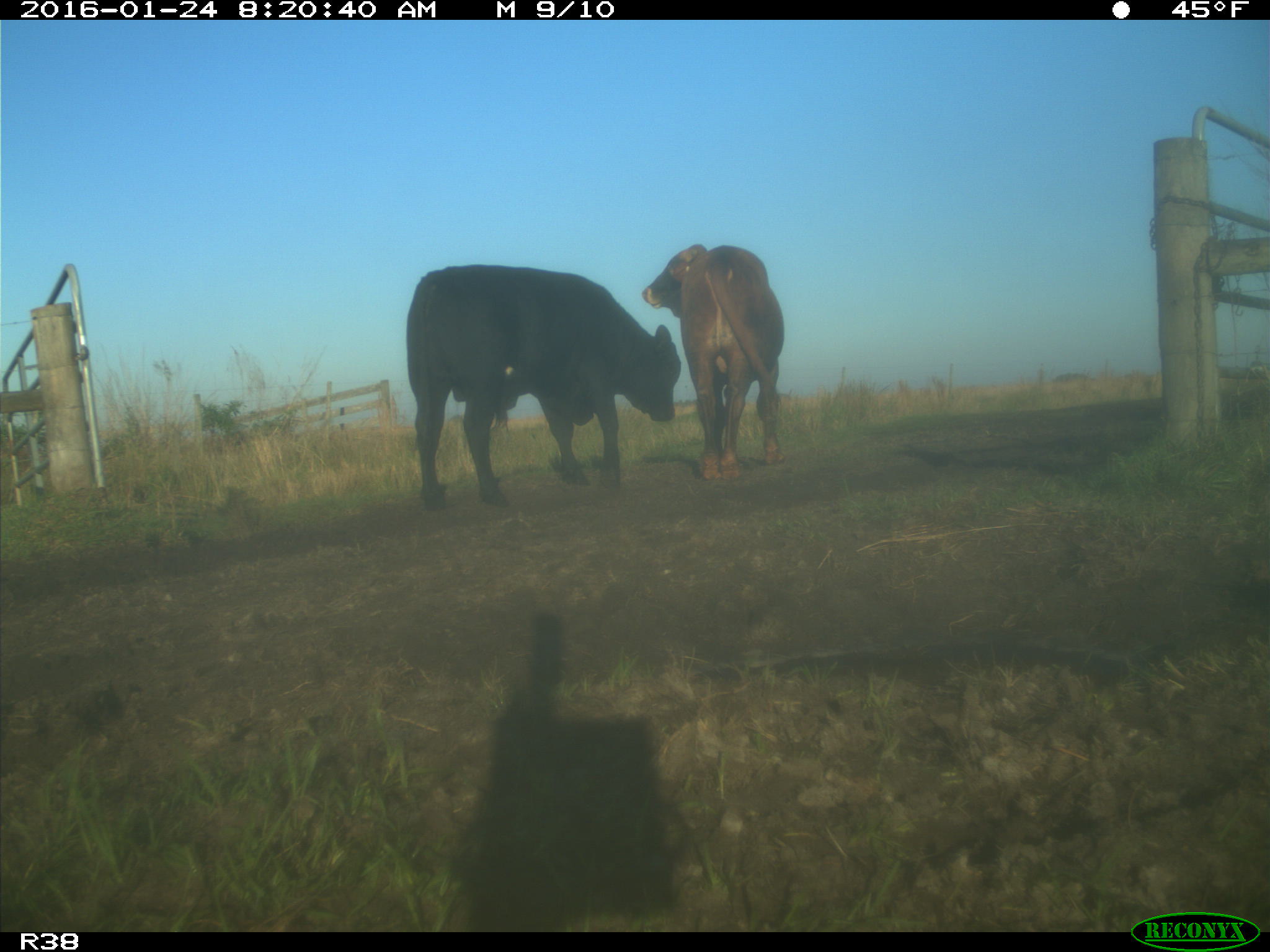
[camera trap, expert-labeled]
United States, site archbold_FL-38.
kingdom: Animalia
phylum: Chordata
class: Mammalia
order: Artiodactyla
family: Bovidae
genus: Bos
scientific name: Bos taurus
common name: domestic cow